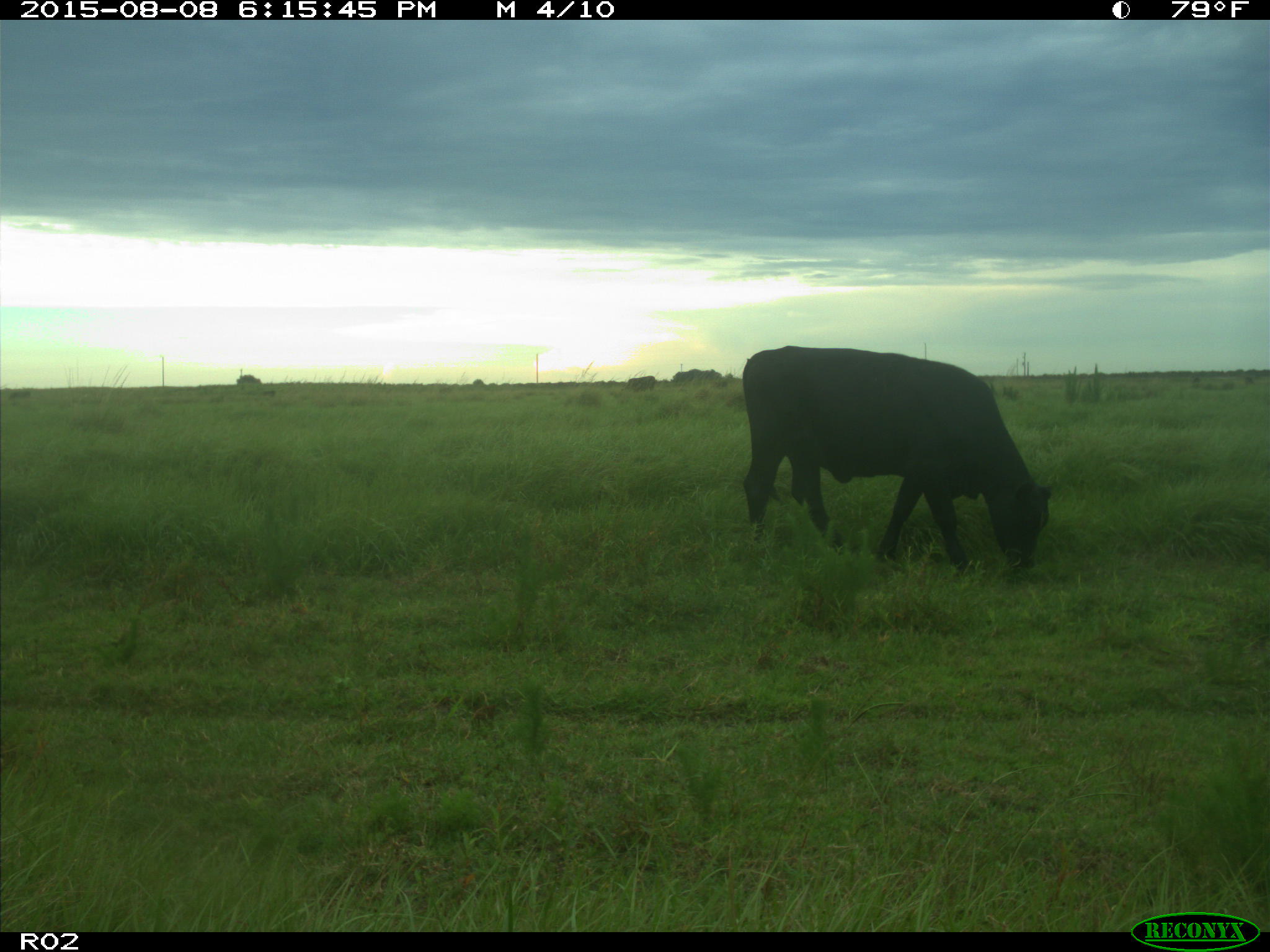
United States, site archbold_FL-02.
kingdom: Animalia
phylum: Chordata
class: Mammalia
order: Artiodactyla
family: Bovidae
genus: Bos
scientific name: Bos taurus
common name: domestic cow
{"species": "Bos taurus (domestic cow)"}